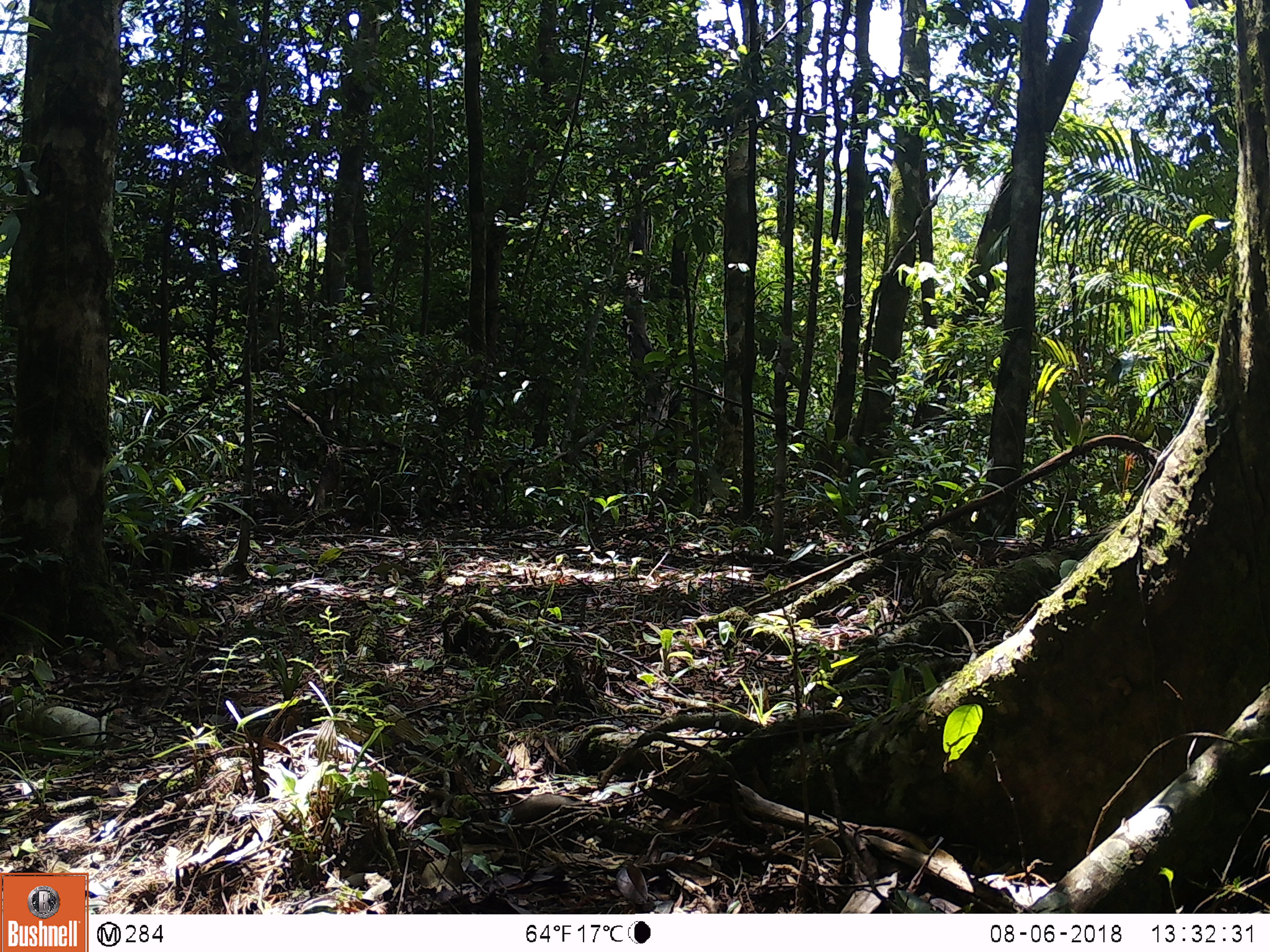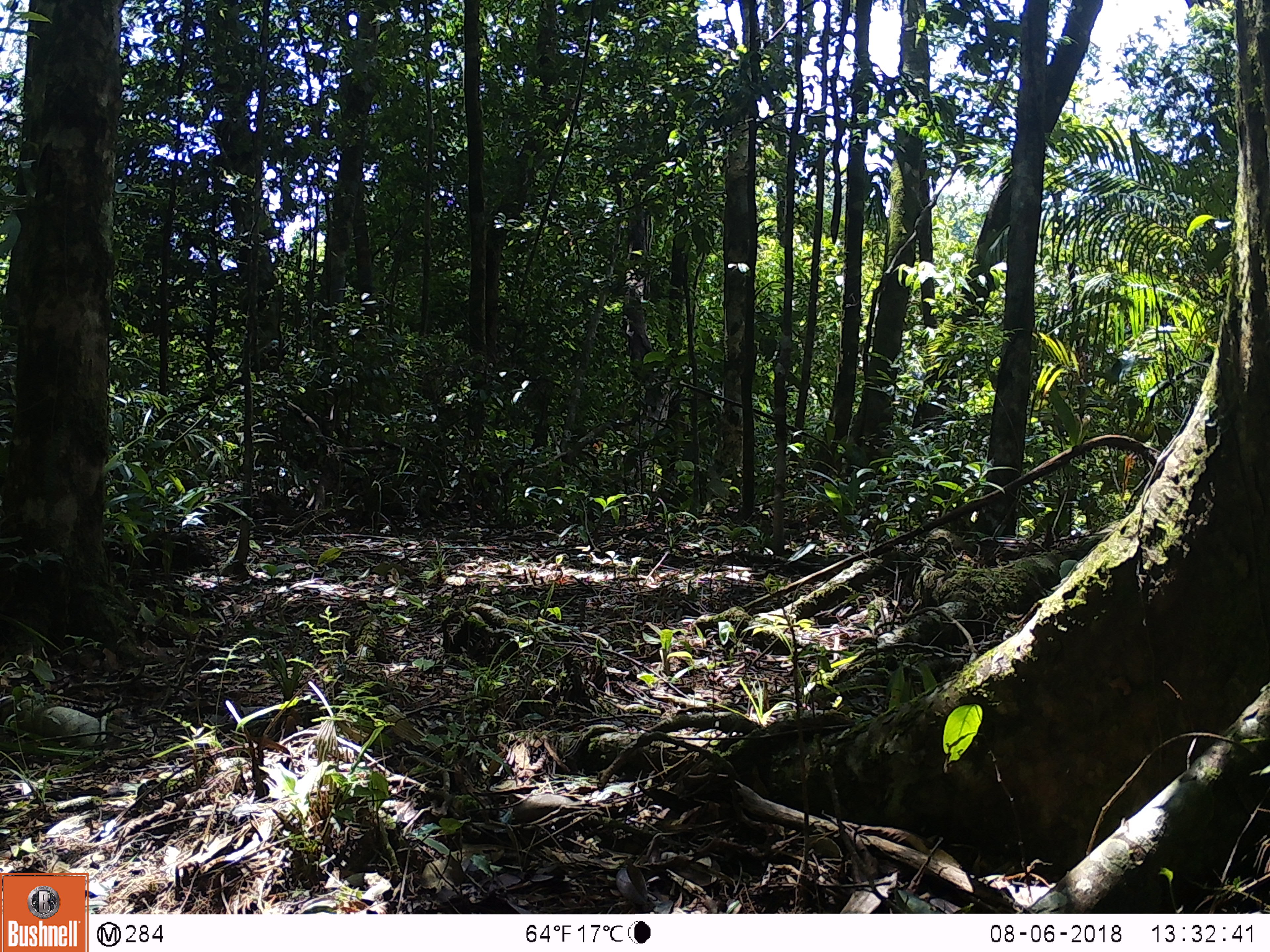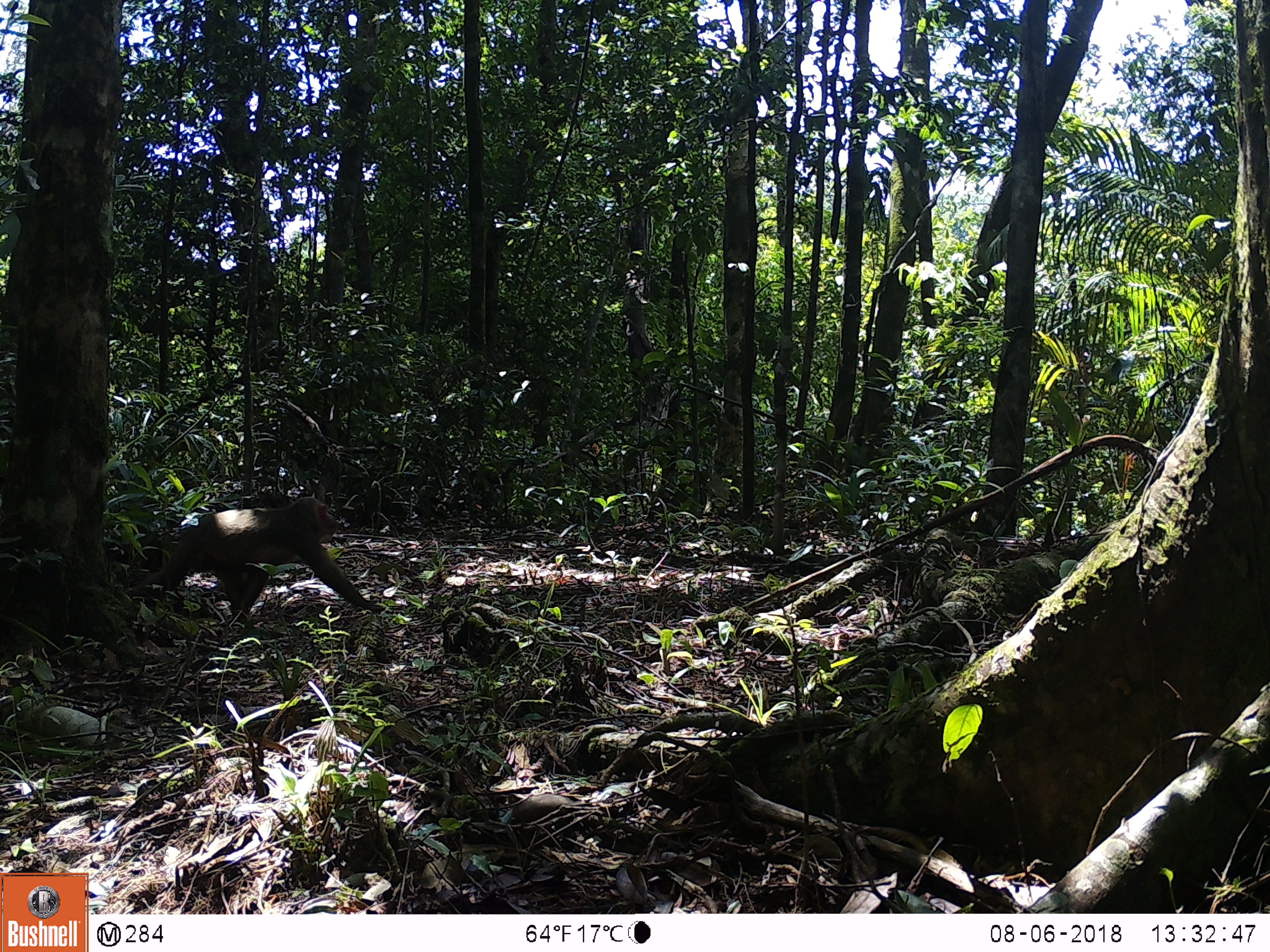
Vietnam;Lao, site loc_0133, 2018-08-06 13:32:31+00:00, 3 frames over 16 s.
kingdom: Animalia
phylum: Chordata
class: Mammalia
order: Primates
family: Cercopithecidae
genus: Macaca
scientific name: Macaca arctoides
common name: stump-tailed macaque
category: stump tailed macaque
Stump tailed macaque (stump-tailed macaque) (Macaca arctoides). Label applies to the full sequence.